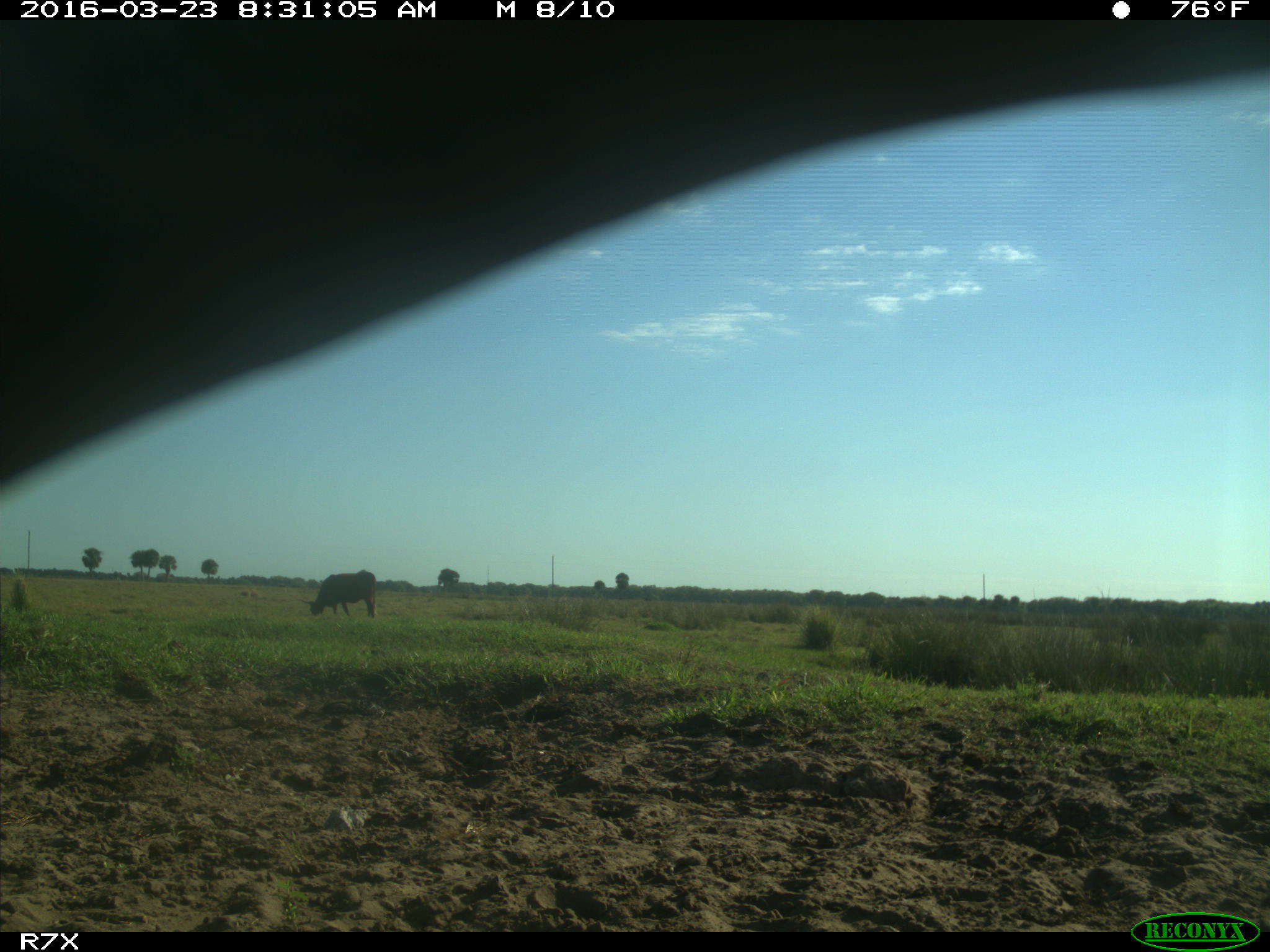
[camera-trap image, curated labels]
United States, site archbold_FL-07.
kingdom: Animalia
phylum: Chordata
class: Mammalia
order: Artiodactyla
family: Bovidae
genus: Bos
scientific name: Bos taurus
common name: domestic cow